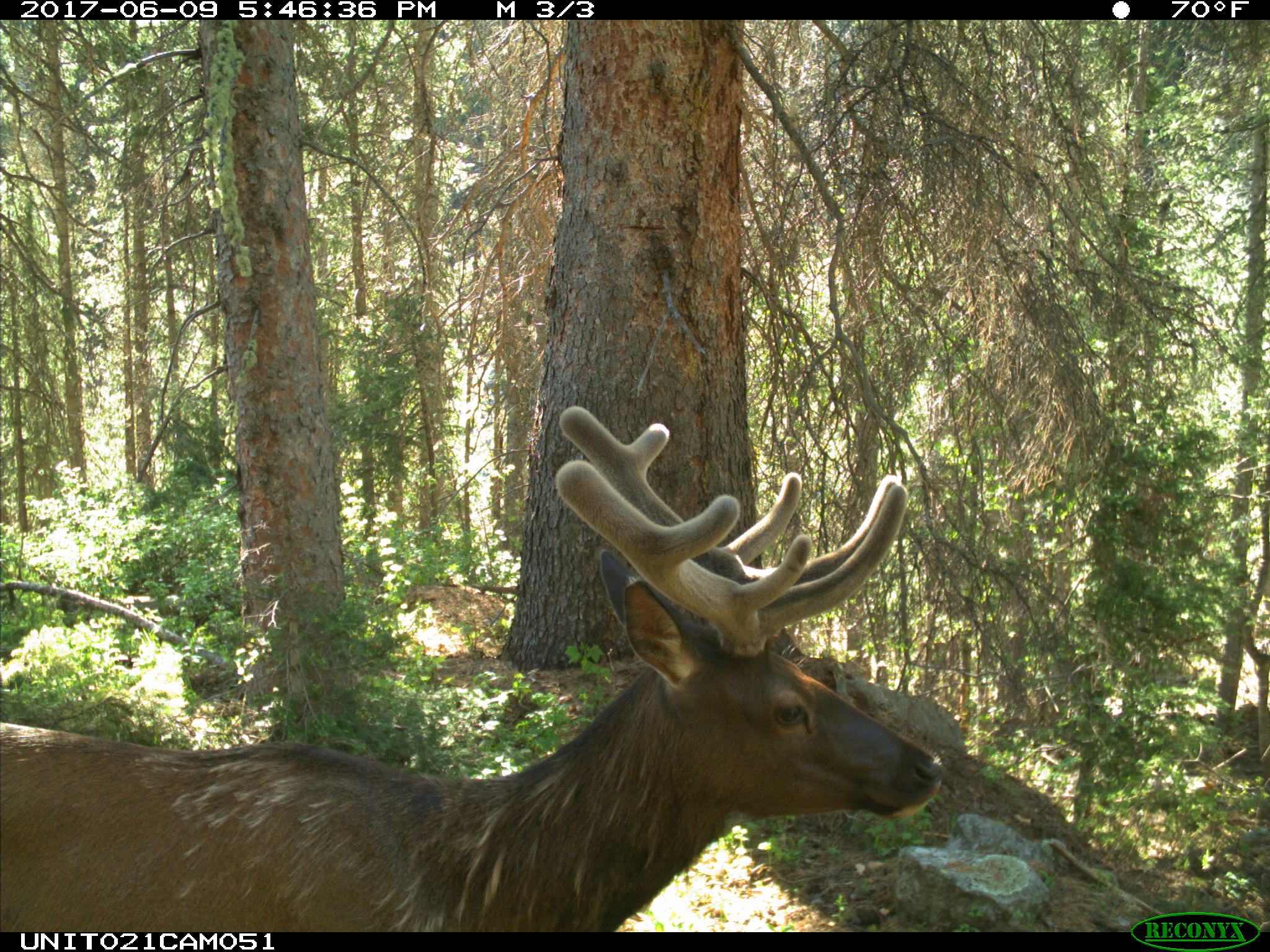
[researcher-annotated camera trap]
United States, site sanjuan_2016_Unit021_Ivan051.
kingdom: Animalia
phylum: Chordata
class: Mammalia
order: Artiodactyla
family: Cervidae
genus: Cervus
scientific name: Cervus elaphus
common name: red deer